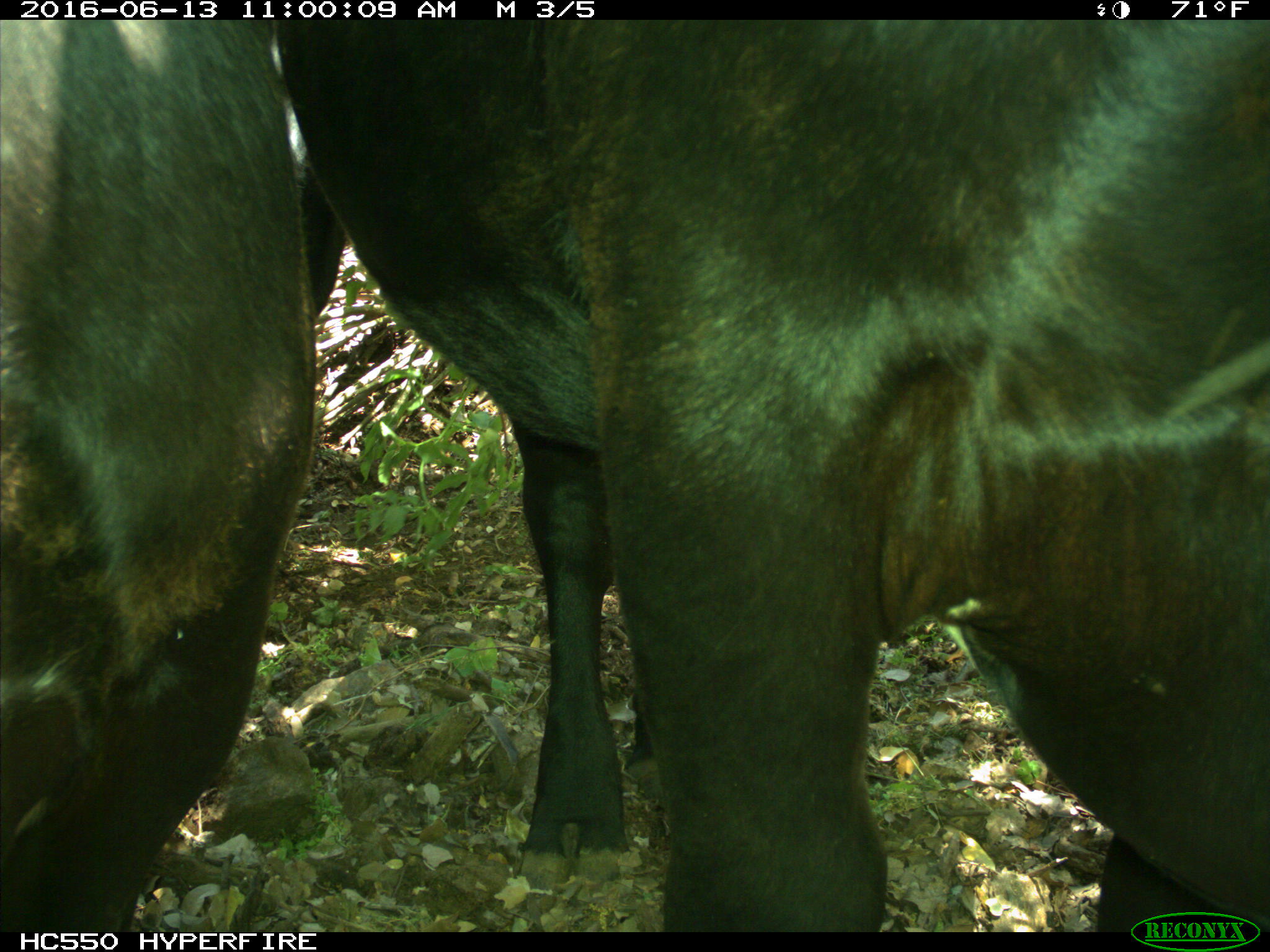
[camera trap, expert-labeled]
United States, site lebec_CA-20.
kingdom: Animalia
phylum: Chordata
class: Mammalia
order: Artiodactyla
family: Bovidae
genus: Bos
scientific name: Bos taurus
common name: domestic cow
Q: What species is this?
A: Bos taurus (domestic cow).